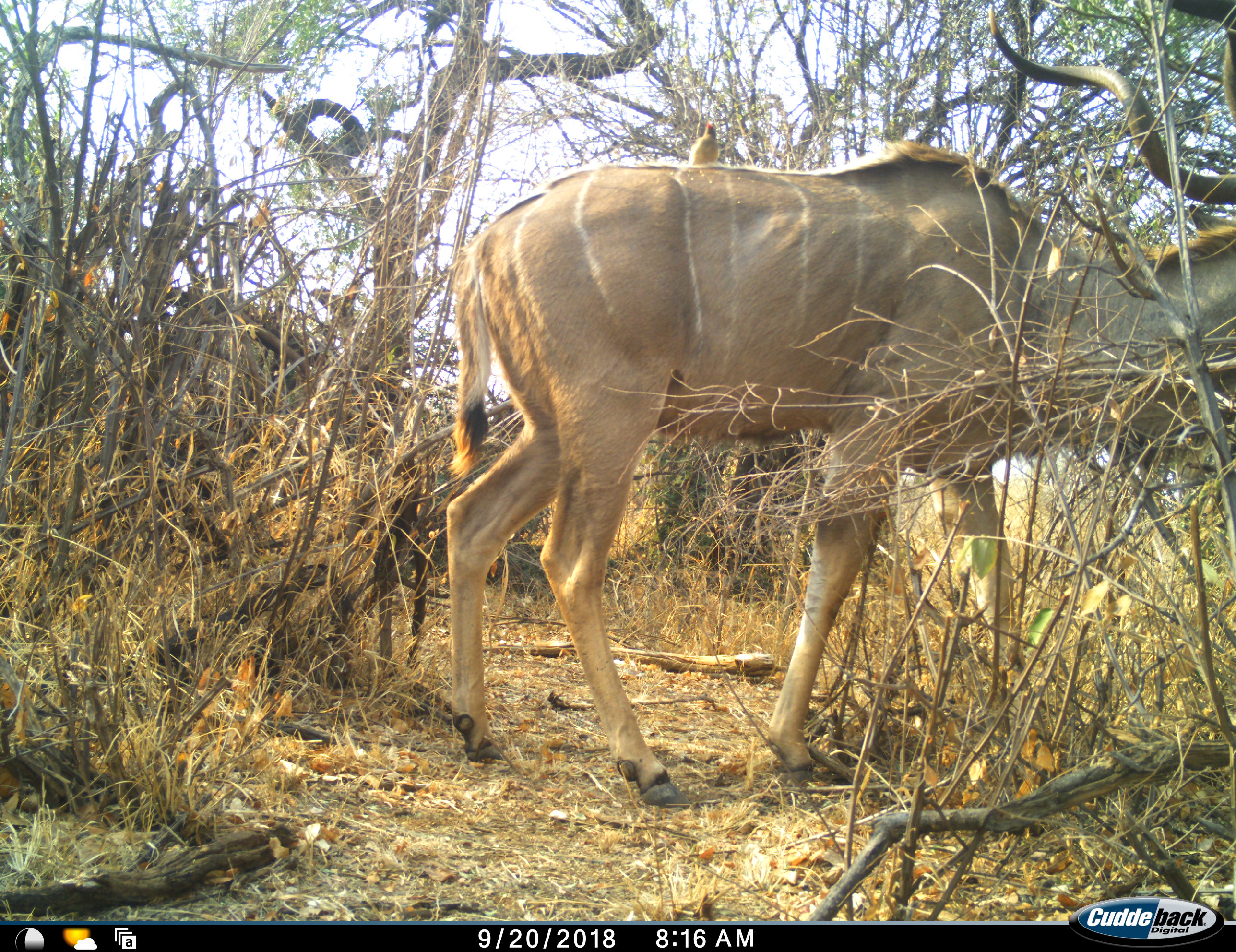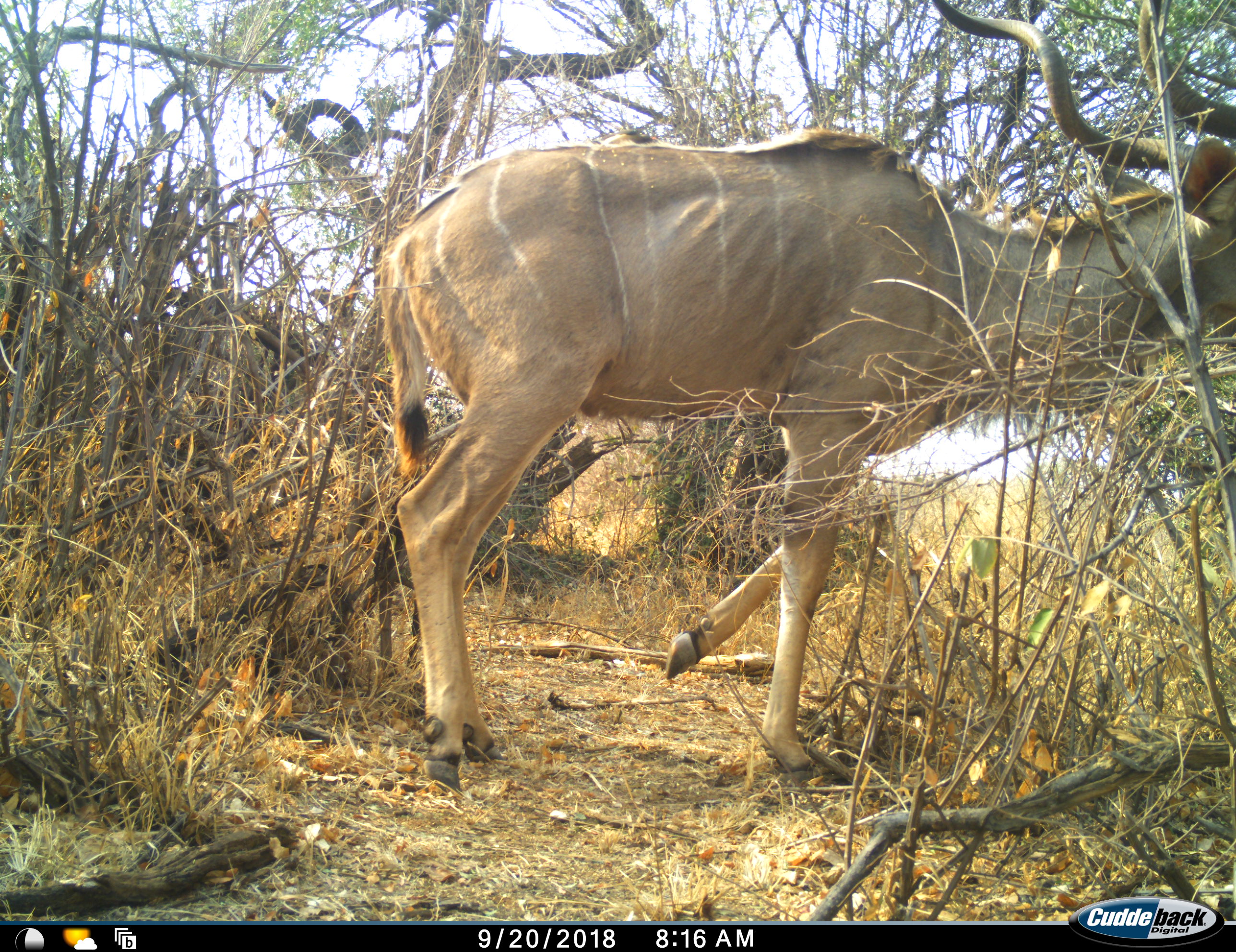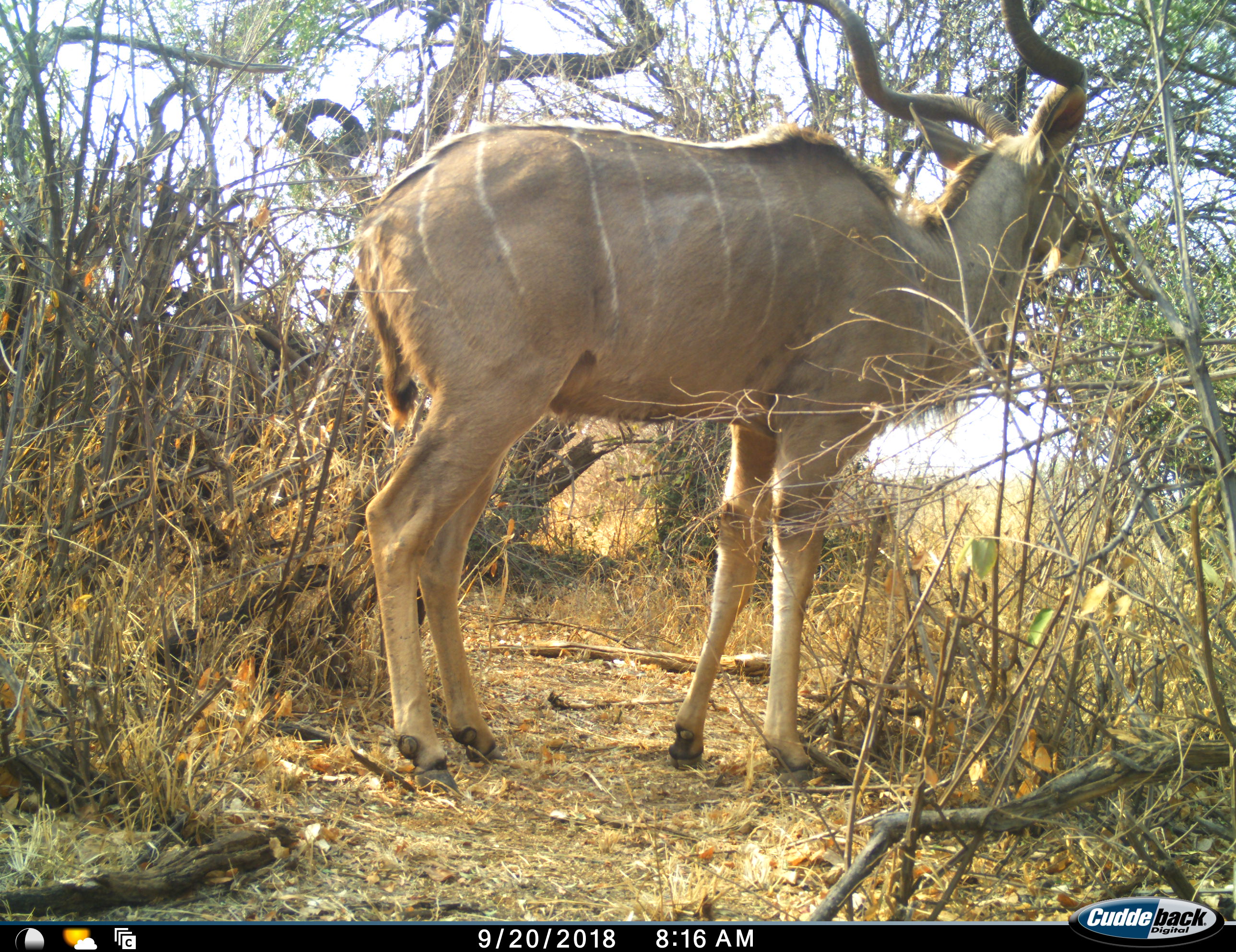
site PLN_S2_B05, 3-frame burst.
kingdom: Animalia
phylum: Chordata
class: Mammalia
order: Artiodactyla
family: Bovidae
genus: Tragelaphus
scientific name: Tragelaphus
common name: kudu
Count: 1.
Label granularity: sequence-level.